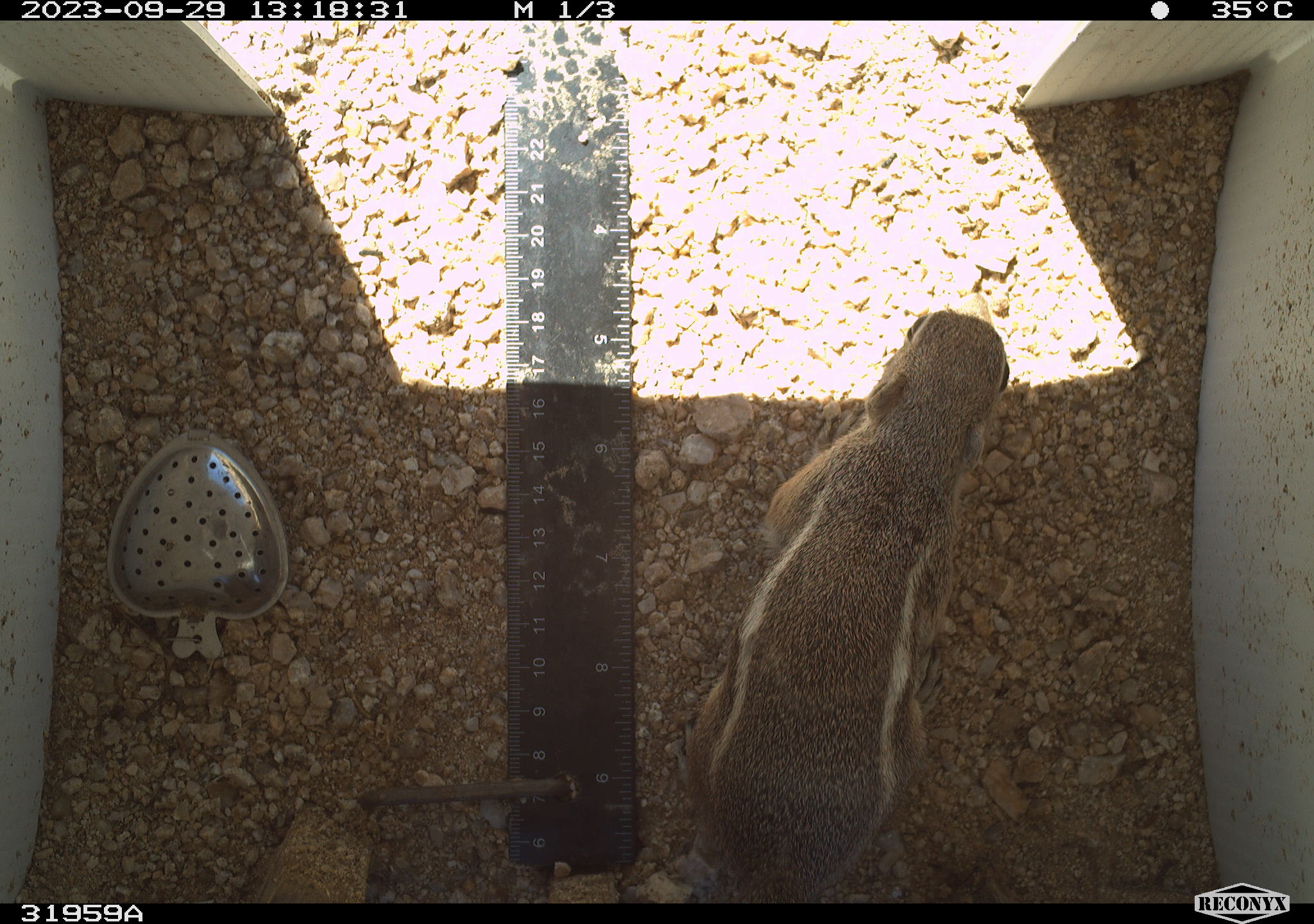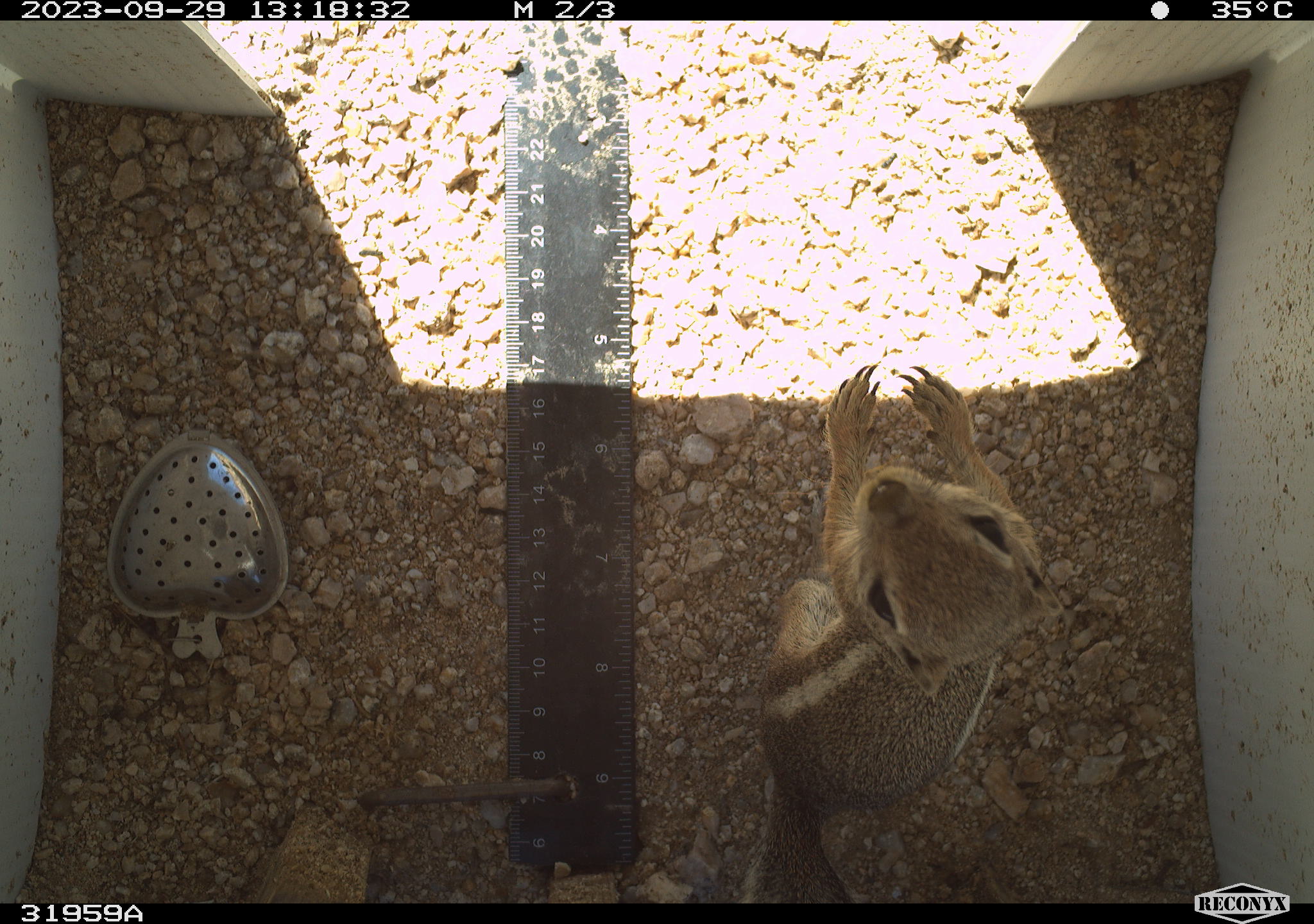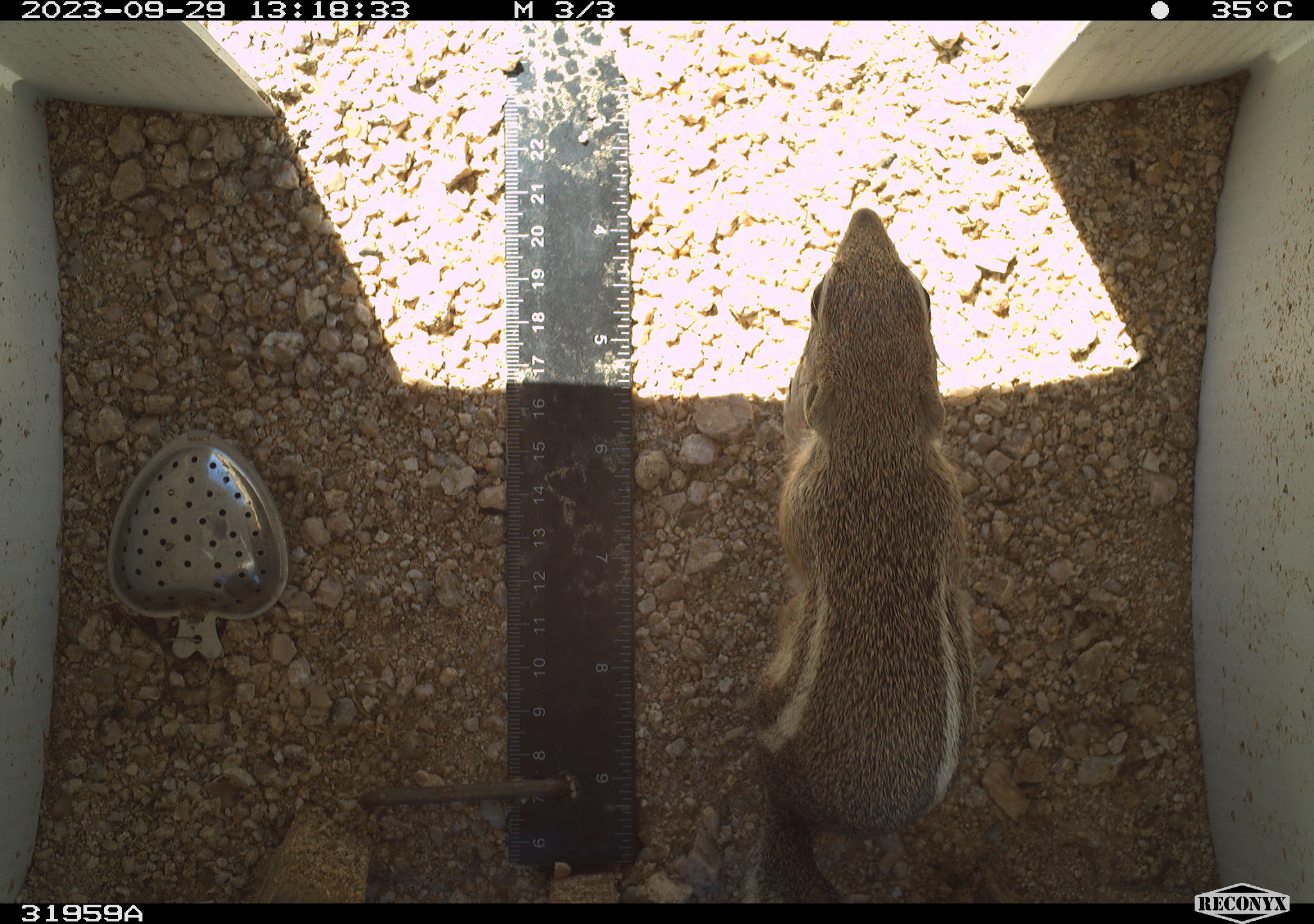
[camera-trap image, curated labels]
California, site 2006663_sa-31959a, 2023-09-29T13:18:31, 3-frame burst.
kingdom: Animalia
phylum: Chordata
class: Mammalia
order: Rodentia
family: Sciuridae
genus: Ammospermophilus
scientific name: Ammospermophilus leucurus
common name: white-tailed antelope squirrel